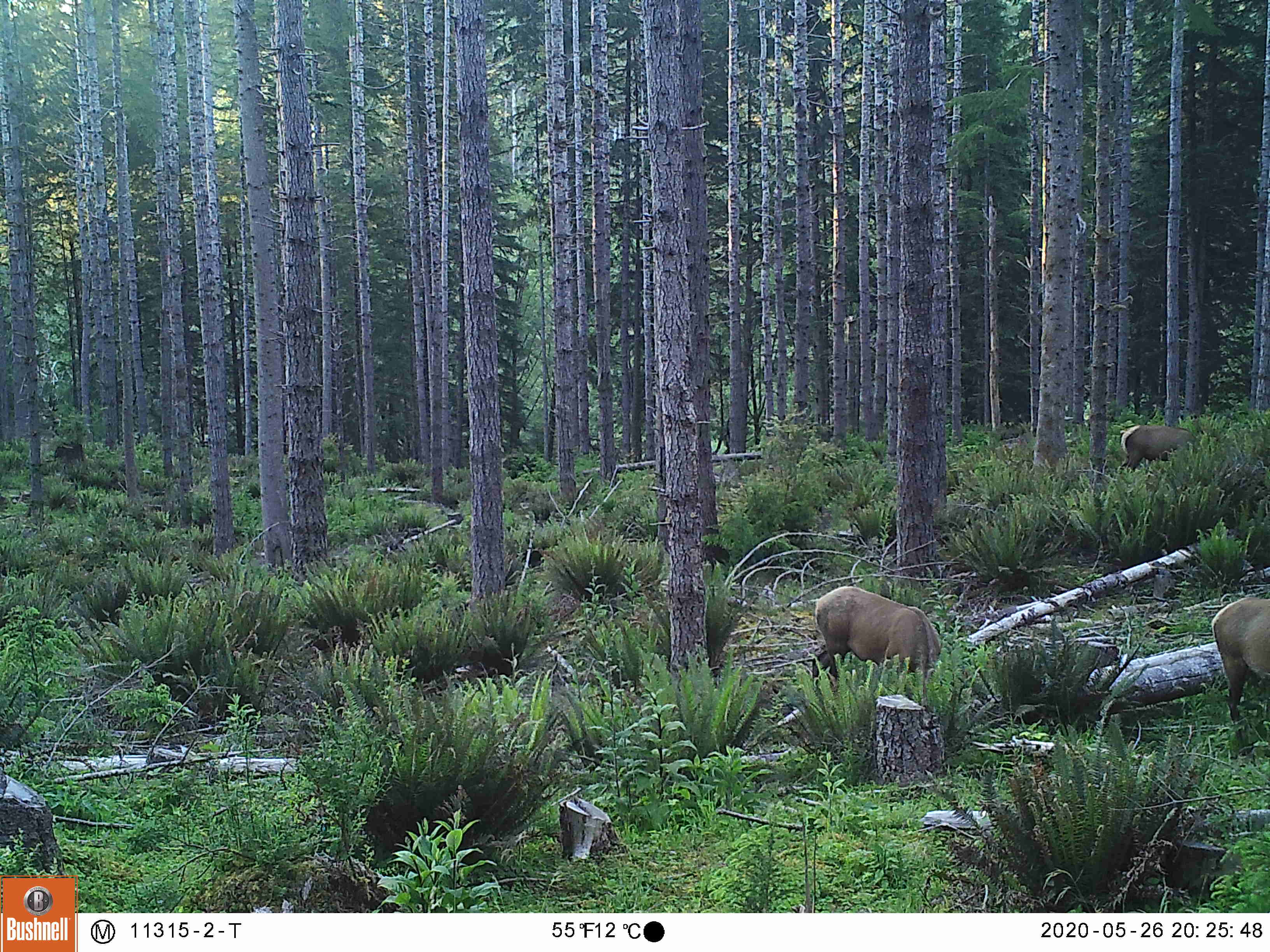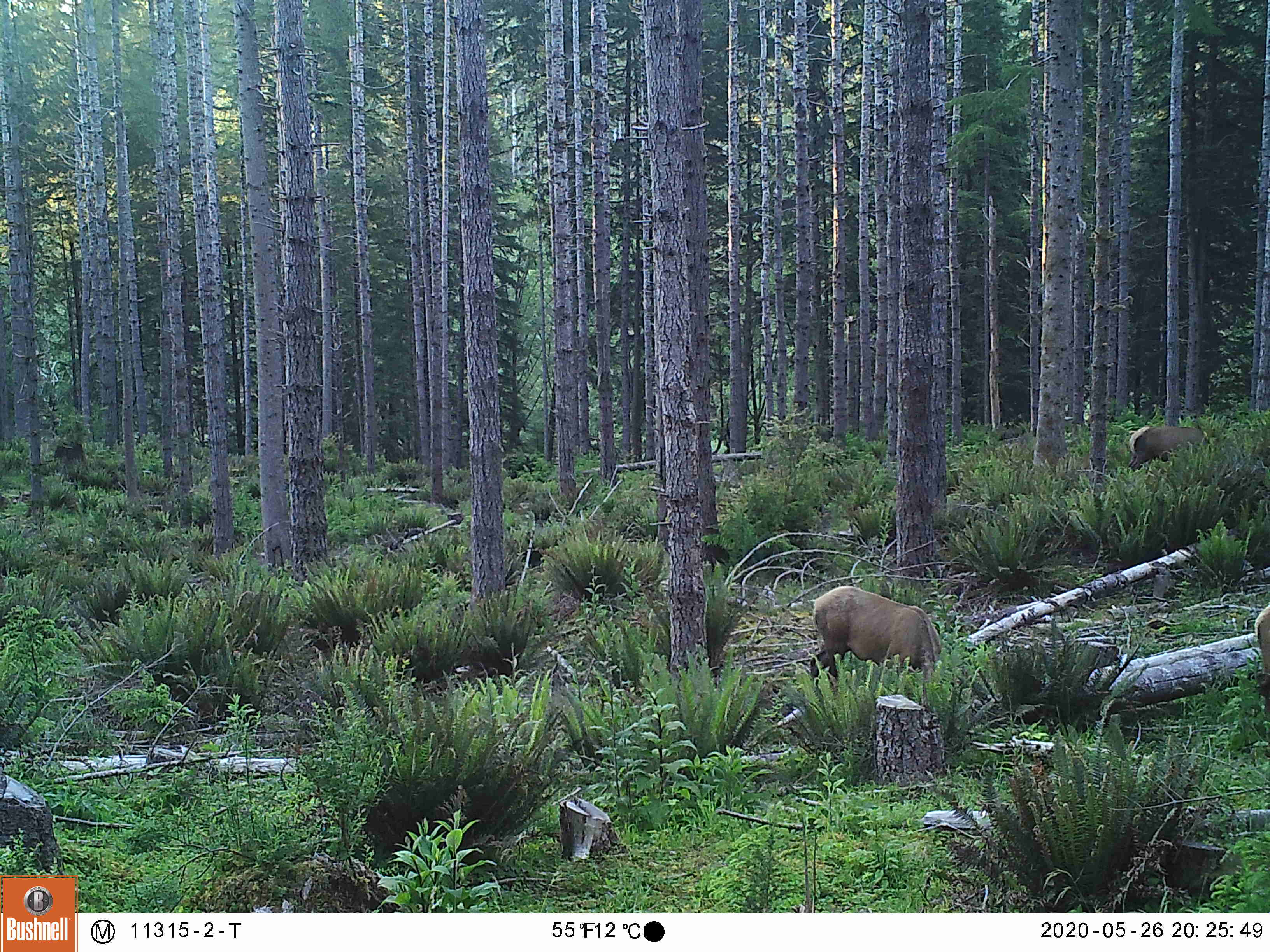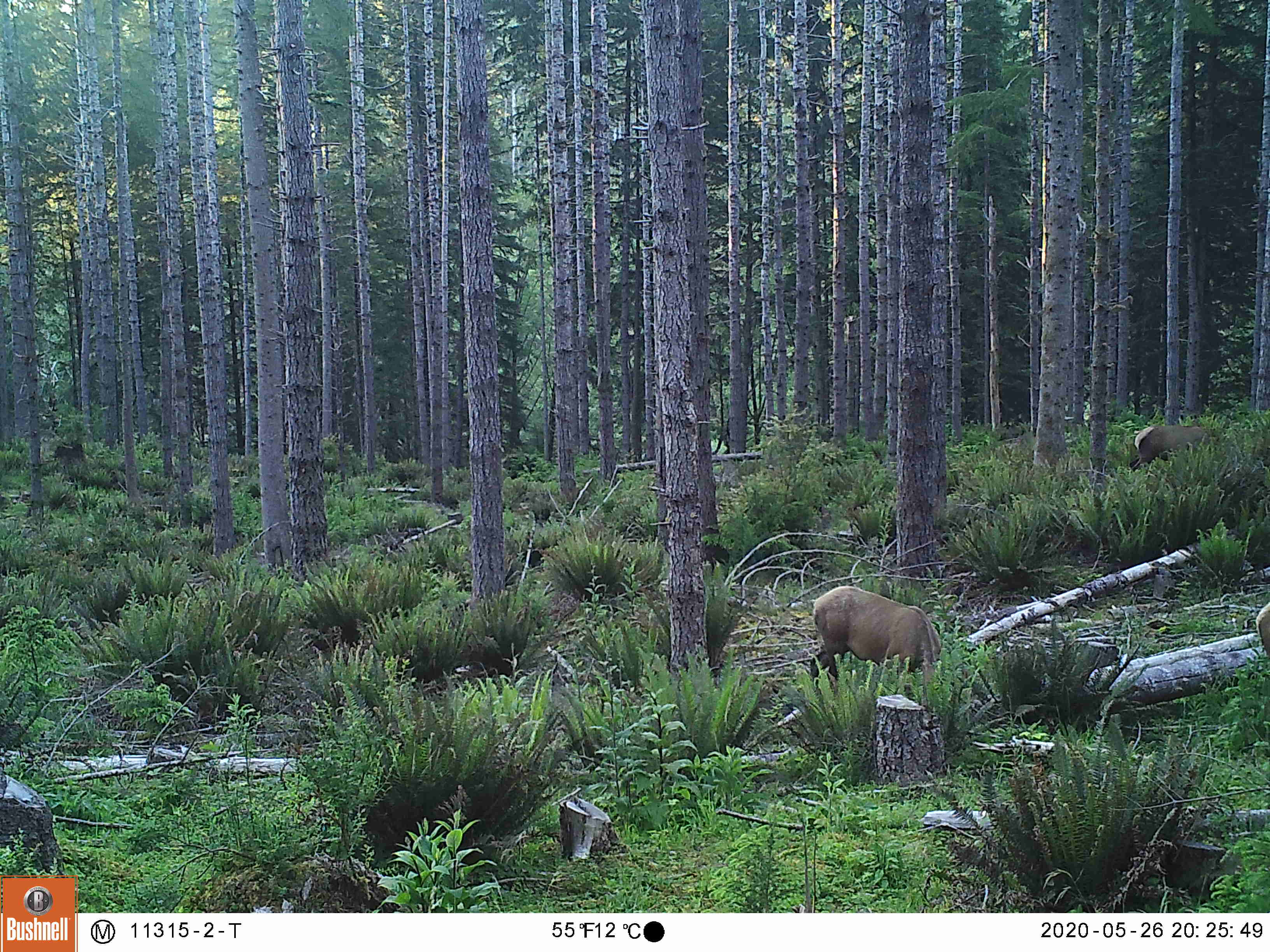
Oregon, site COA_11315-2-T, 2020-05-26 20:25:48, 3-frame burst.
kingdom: Animalia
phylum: Chordata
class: Mammalia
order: Artiodactyla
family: Cervidae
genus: Cervus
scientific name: Cervus canadensis roosevelti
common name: roosevelt elk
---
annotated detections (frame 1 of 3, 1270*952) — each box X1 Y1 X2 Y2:
roosevelt elk: 807 583 947 688; 1207 591 1259 730; 1118 419 1195 470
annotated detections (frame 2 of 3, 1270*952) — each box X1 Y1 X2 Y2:
roosevelt elk: 803 581 946 683; 1128 420 1212 471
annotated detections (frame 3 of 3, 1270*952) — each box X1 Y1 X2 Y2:
roosevelt elk: 802 583 948 680; 1132 421 1209 466